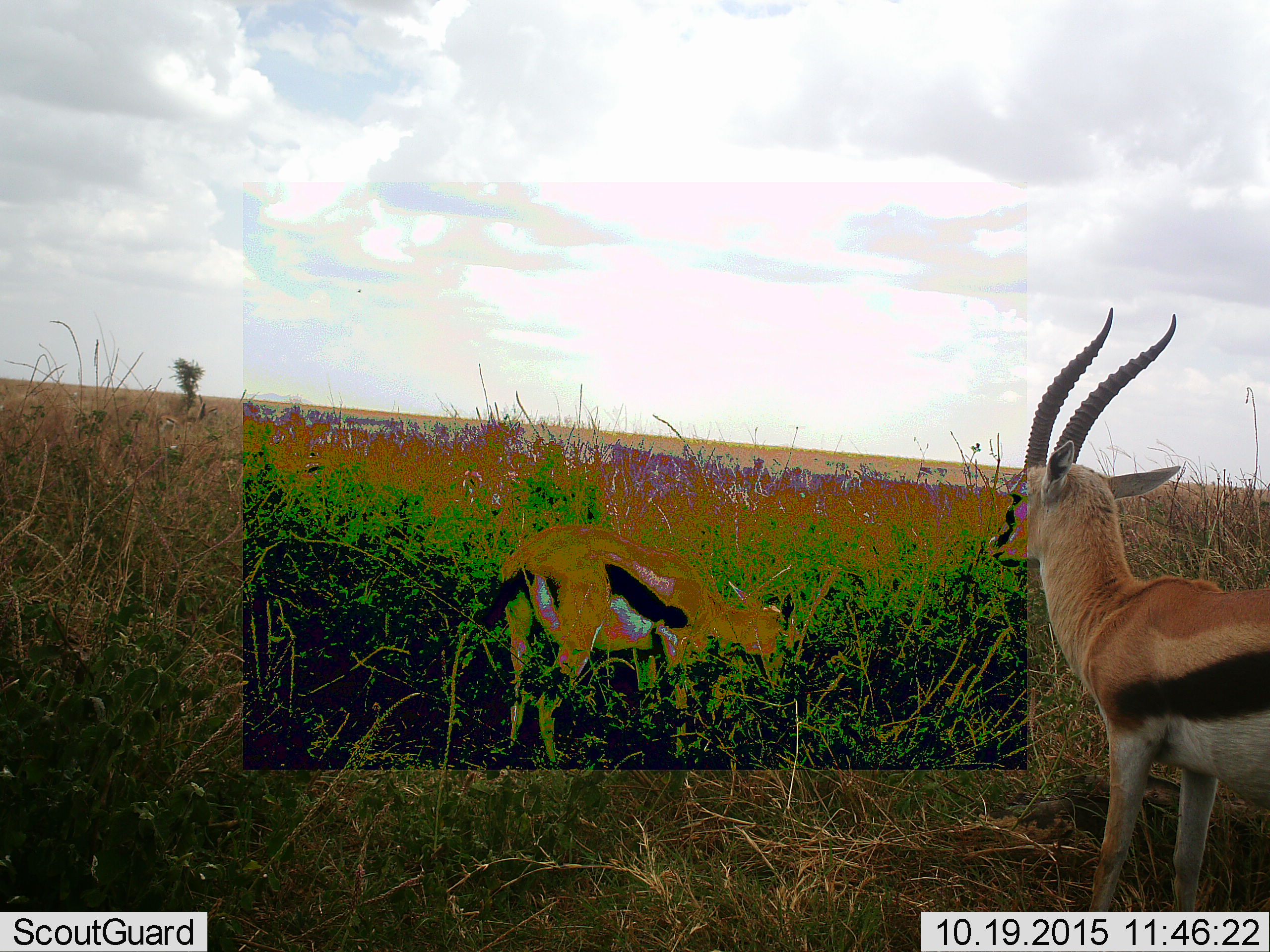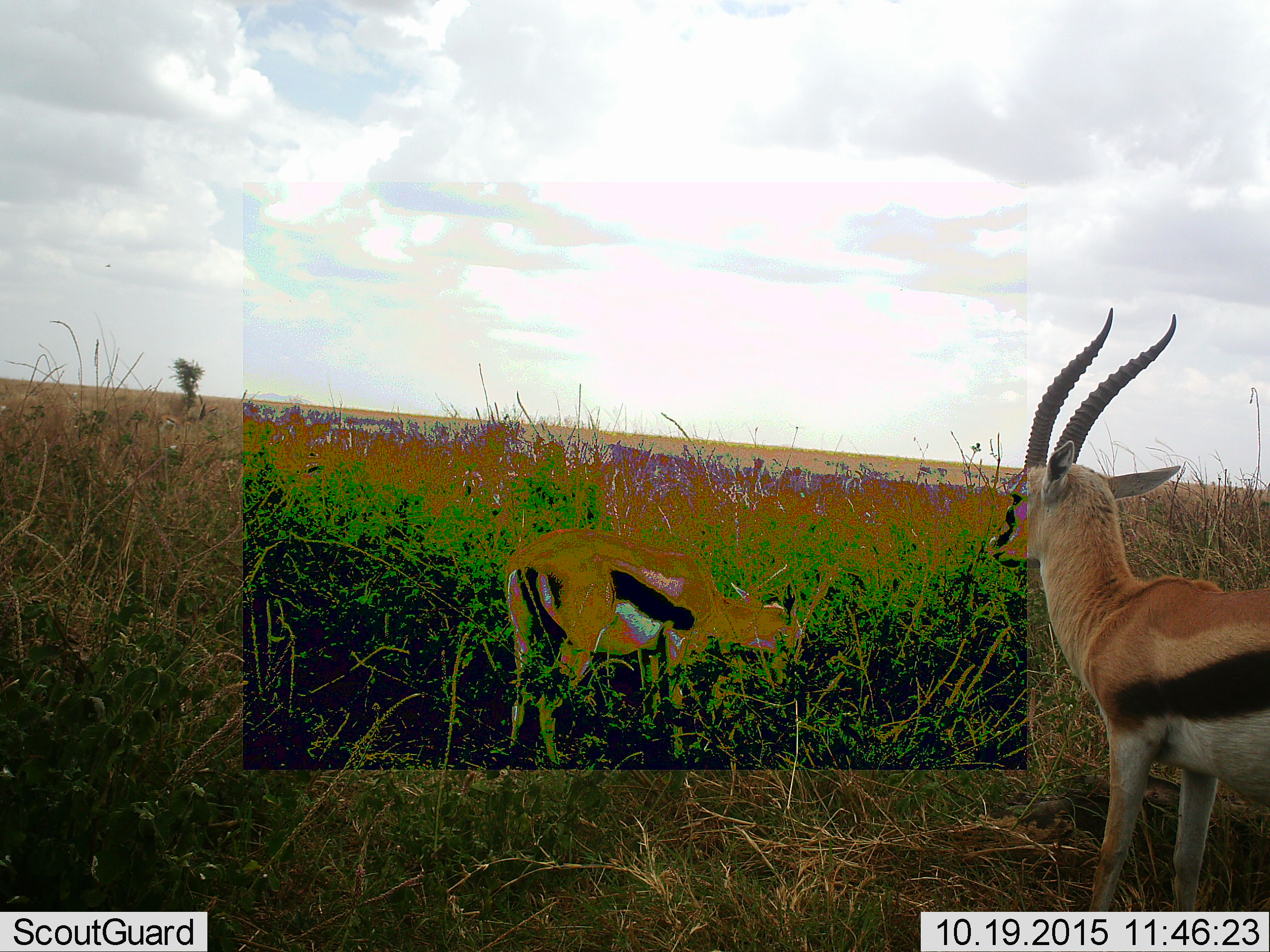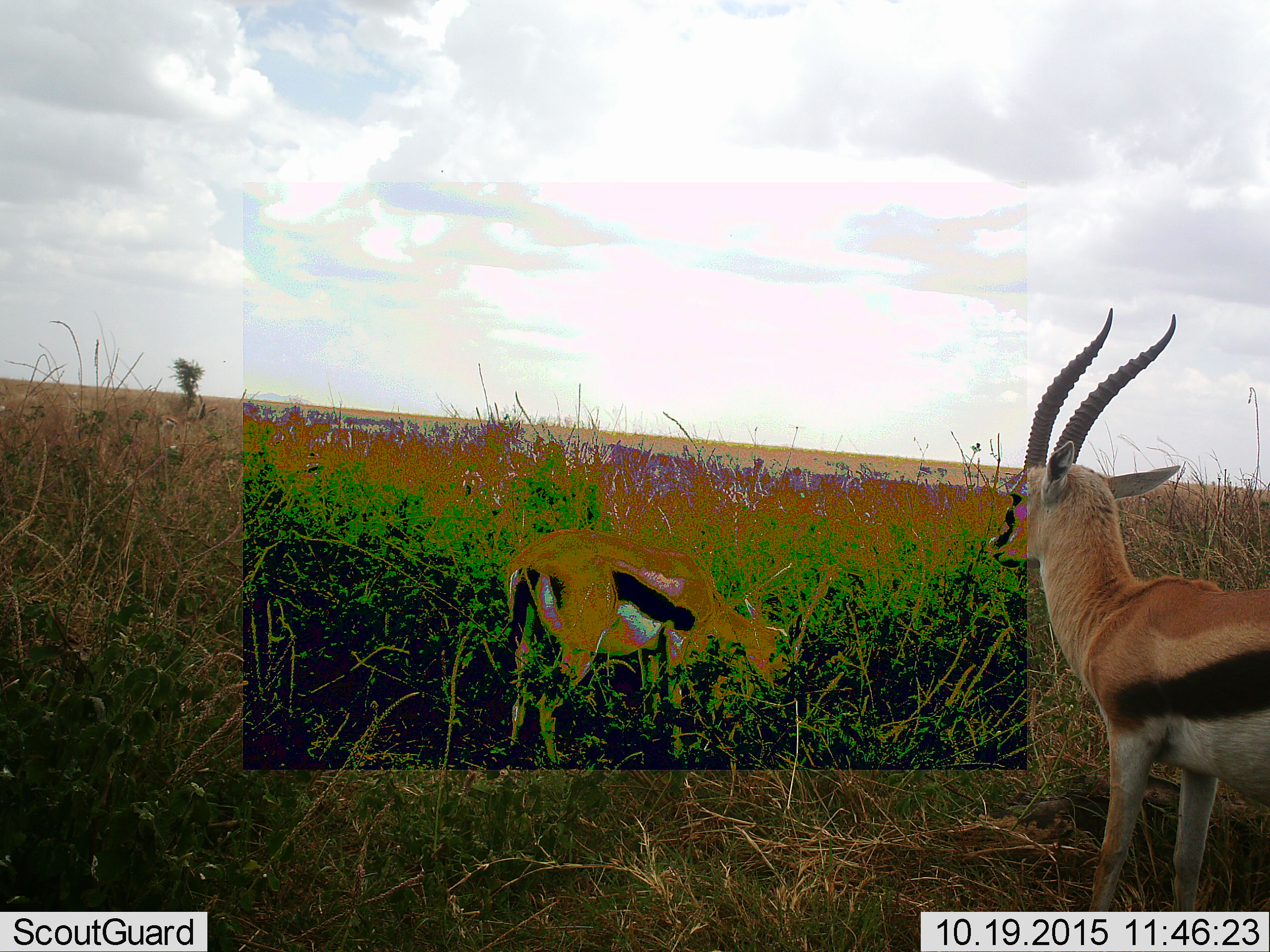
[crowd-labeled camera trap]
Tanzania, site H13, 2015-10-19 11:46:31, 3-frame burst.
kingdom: Animalia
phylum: Chordata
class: Mammalia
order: Artiodactyla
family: Bovidae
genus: Eudorcas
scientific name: Eudorcas thomsonii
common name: thomson's gazelle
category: gazellethomsons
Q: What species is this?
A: Gazellethomsons (thomson's gazelle) (Eudorcas thomsonii).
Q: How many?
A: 2.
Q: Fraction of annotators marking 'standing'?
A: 100%.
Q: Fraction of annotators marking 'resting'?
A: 0%.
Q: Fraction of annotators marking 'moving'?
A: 11%.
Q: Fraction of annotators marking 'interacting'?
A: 0%.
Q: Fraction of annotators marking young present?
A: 0%.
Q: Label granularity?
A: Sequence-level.